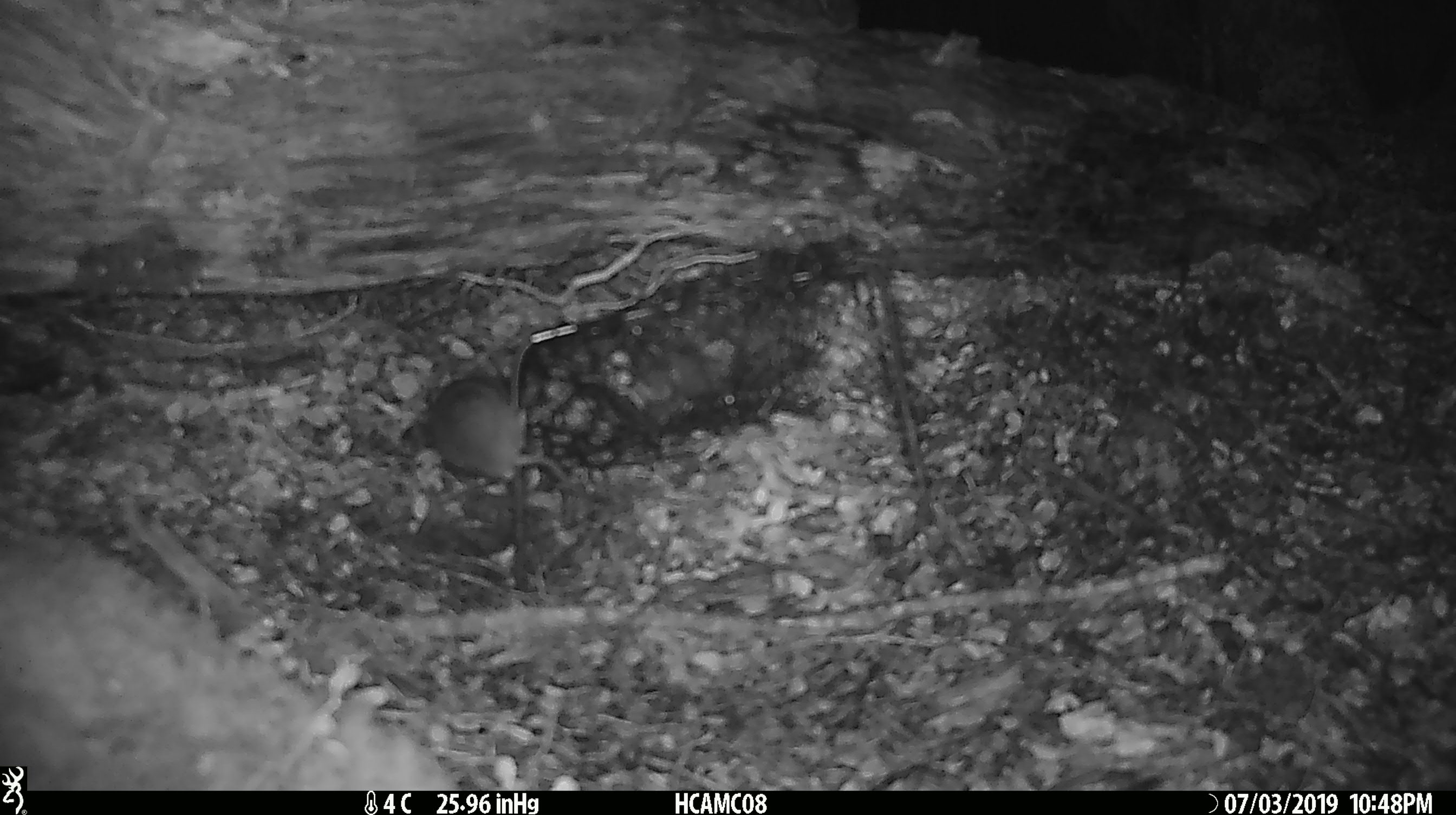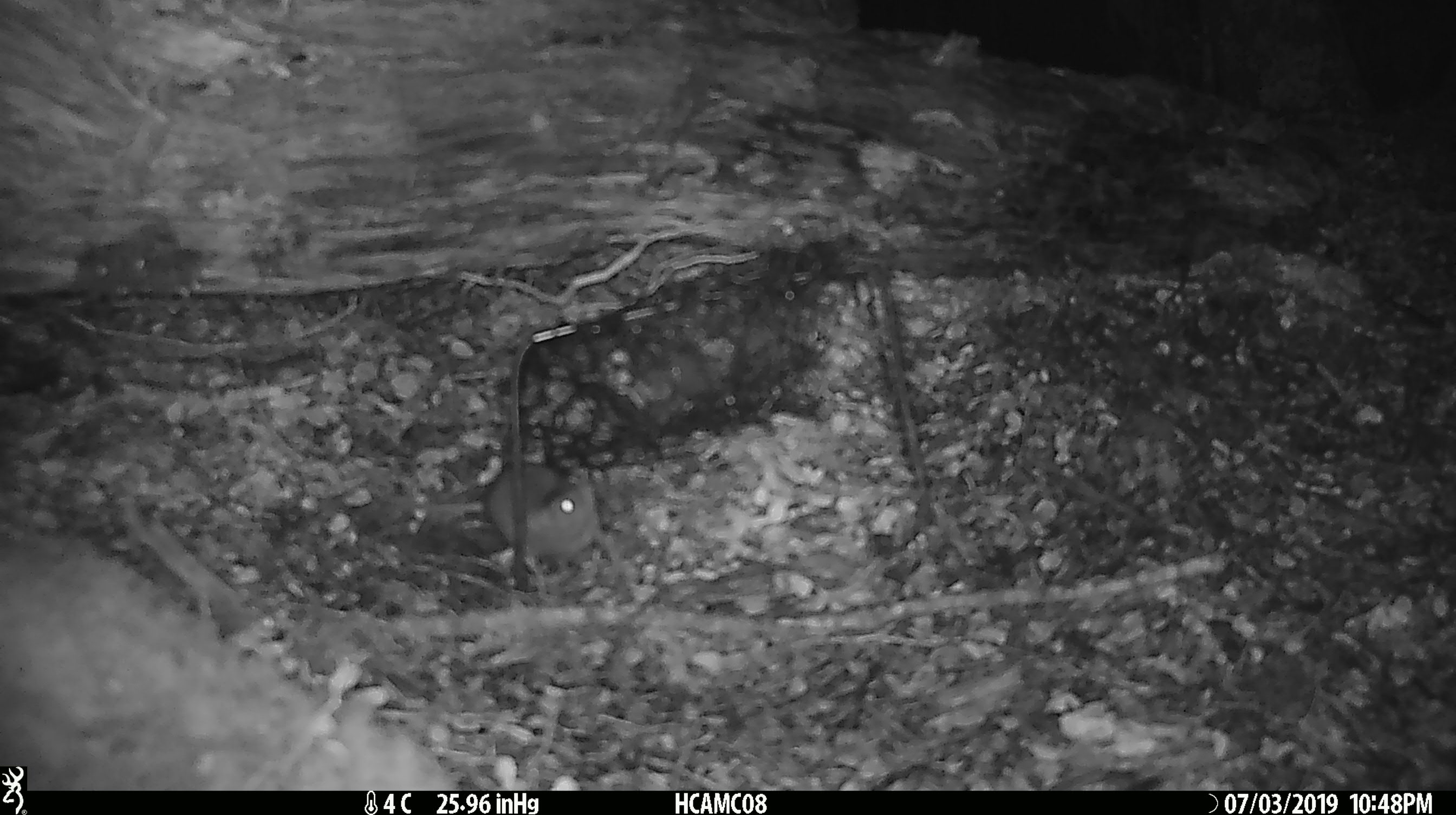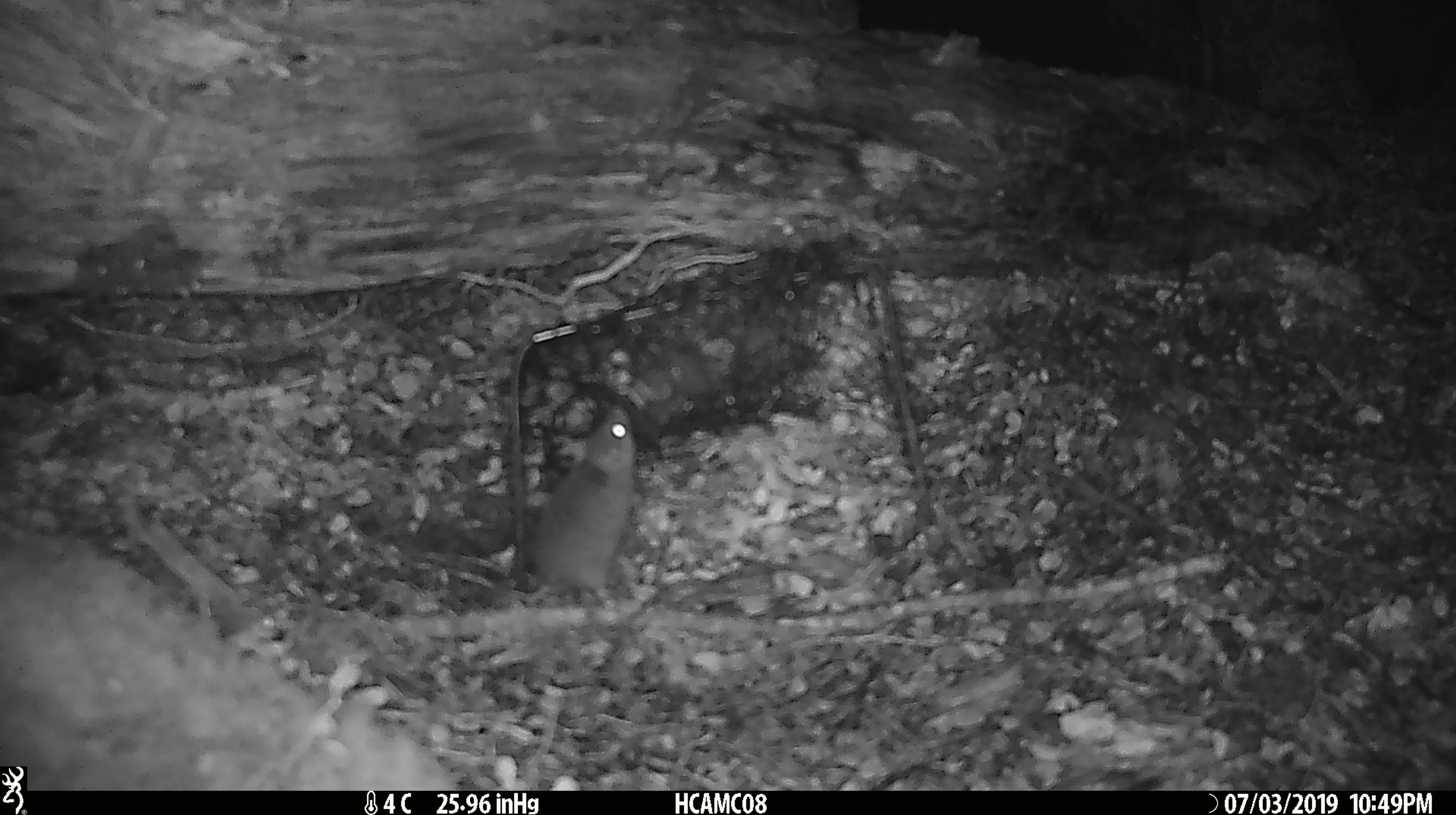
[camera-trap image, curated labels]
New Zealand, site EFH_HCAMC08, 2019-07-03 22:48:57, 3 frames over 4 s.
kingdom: Animalia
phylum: Chordata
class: Mammalia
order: Rodentia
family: Muridae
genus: Mus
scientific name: Mus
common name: mouse